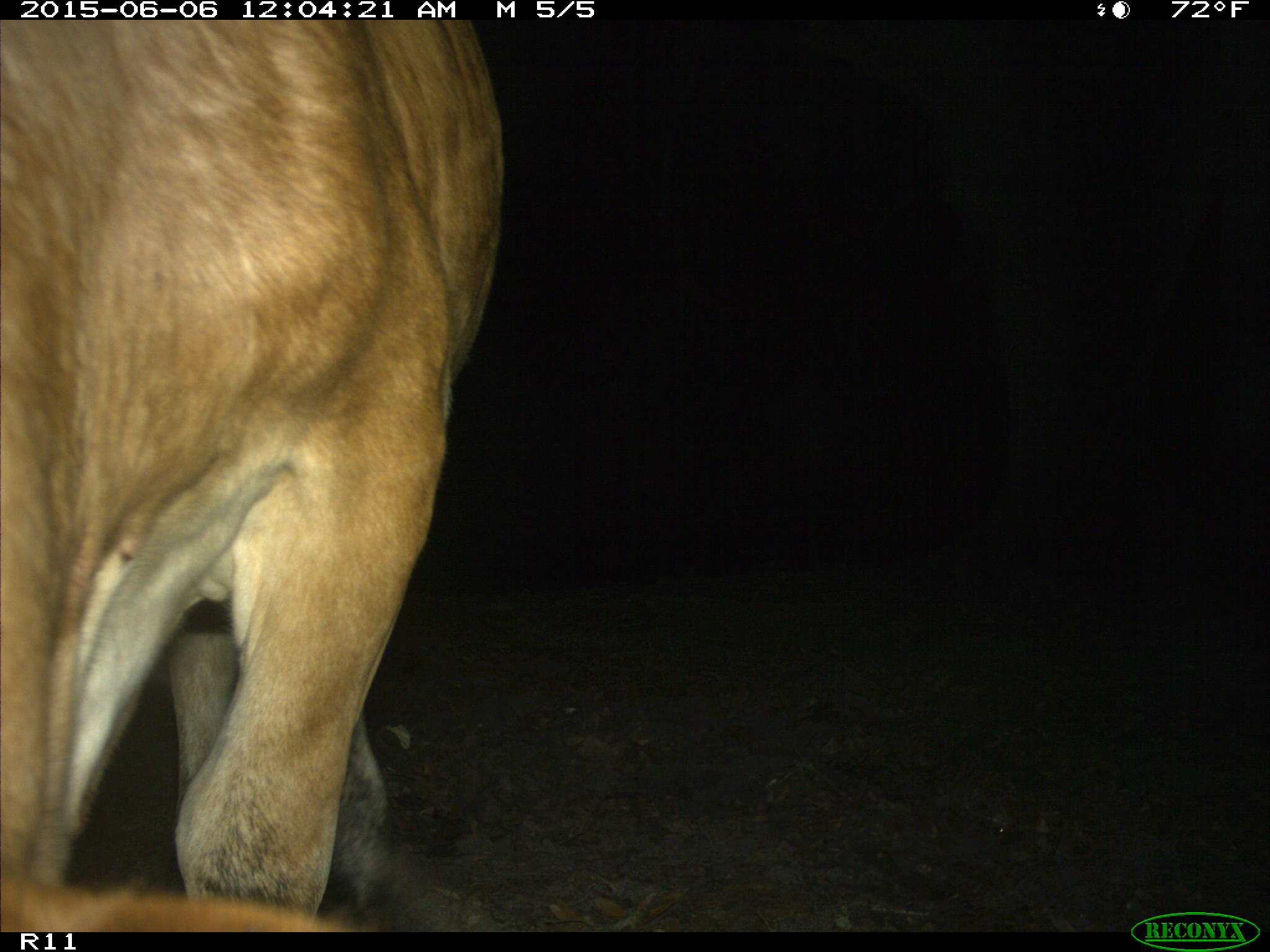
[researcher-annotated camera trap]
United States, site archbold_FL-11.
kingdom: Animalia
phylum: Chordata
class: Mammalia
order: Artiodactyla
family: Bovidae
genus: Bos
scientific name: Bos taurus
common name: domestic cow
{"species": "Bos taurus (domestic cow)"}